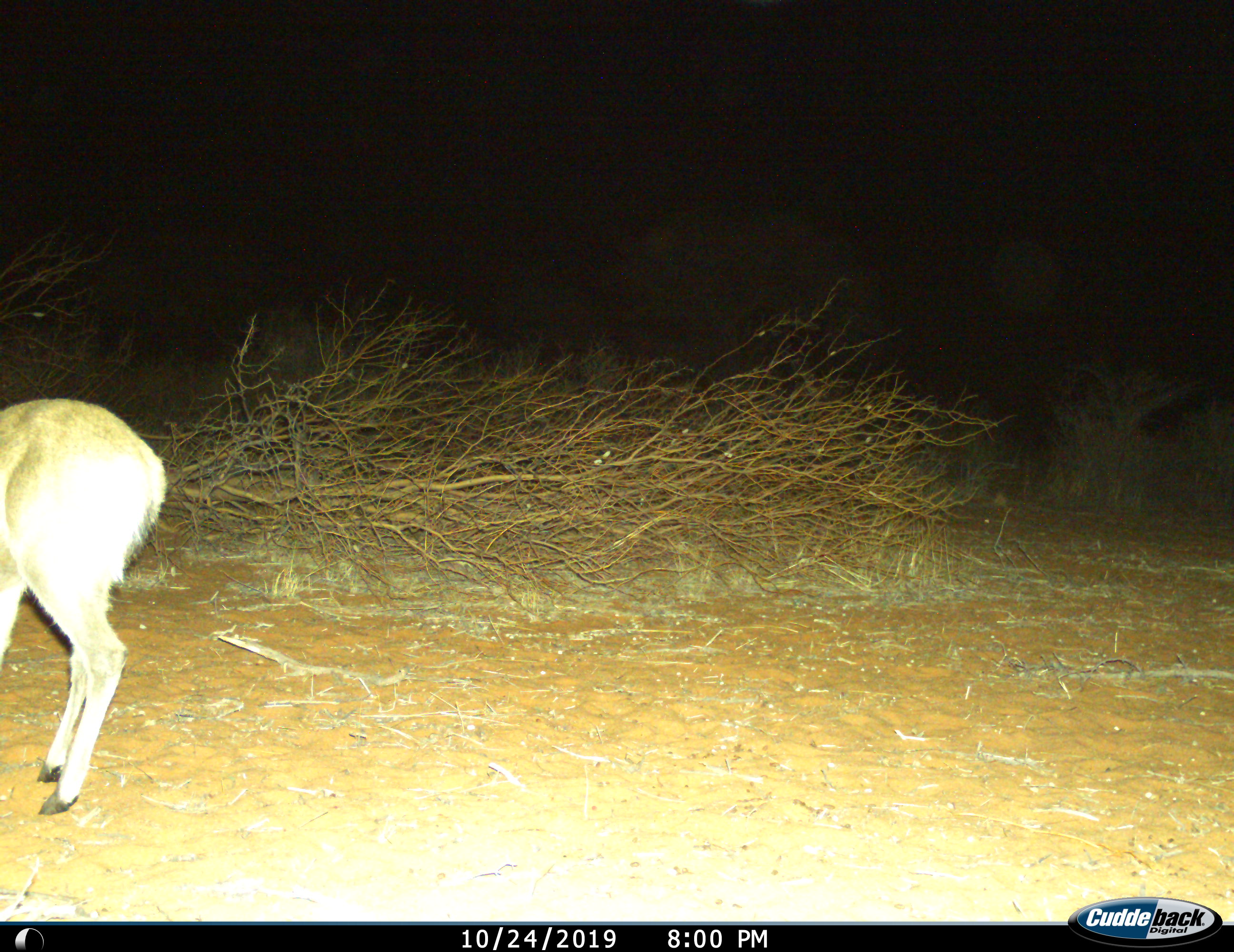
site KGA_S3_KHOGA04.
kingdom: Animalia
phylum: Chordata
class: Mammalia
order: Artiodactyla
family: Bovidae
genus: Sylvicapra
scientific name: Sylvicapra grimmia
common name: common duiker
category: duikercommongrey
Duikercommongrey (common duiker) (Sylvicapra grimmia), count 1. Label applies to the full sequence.